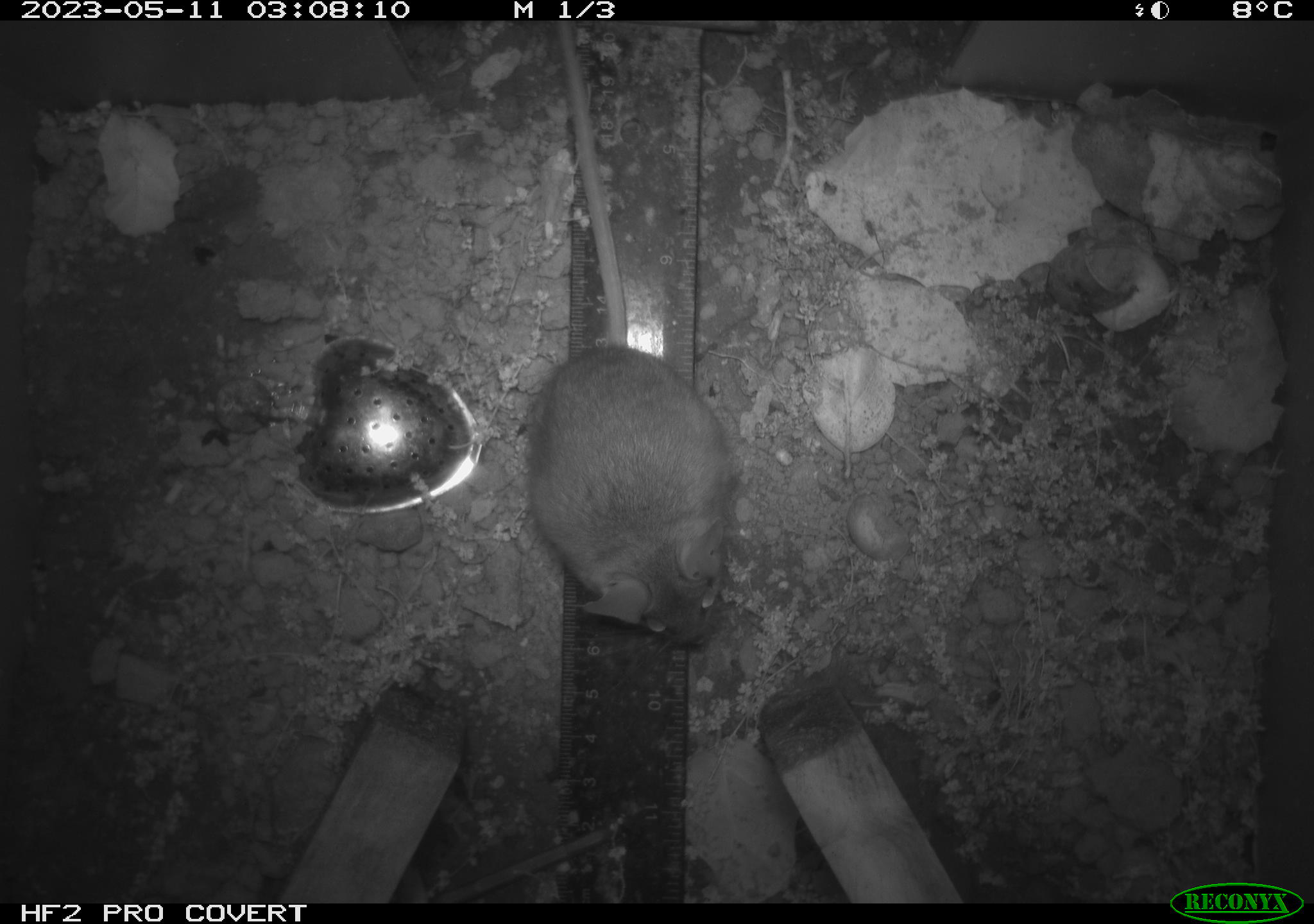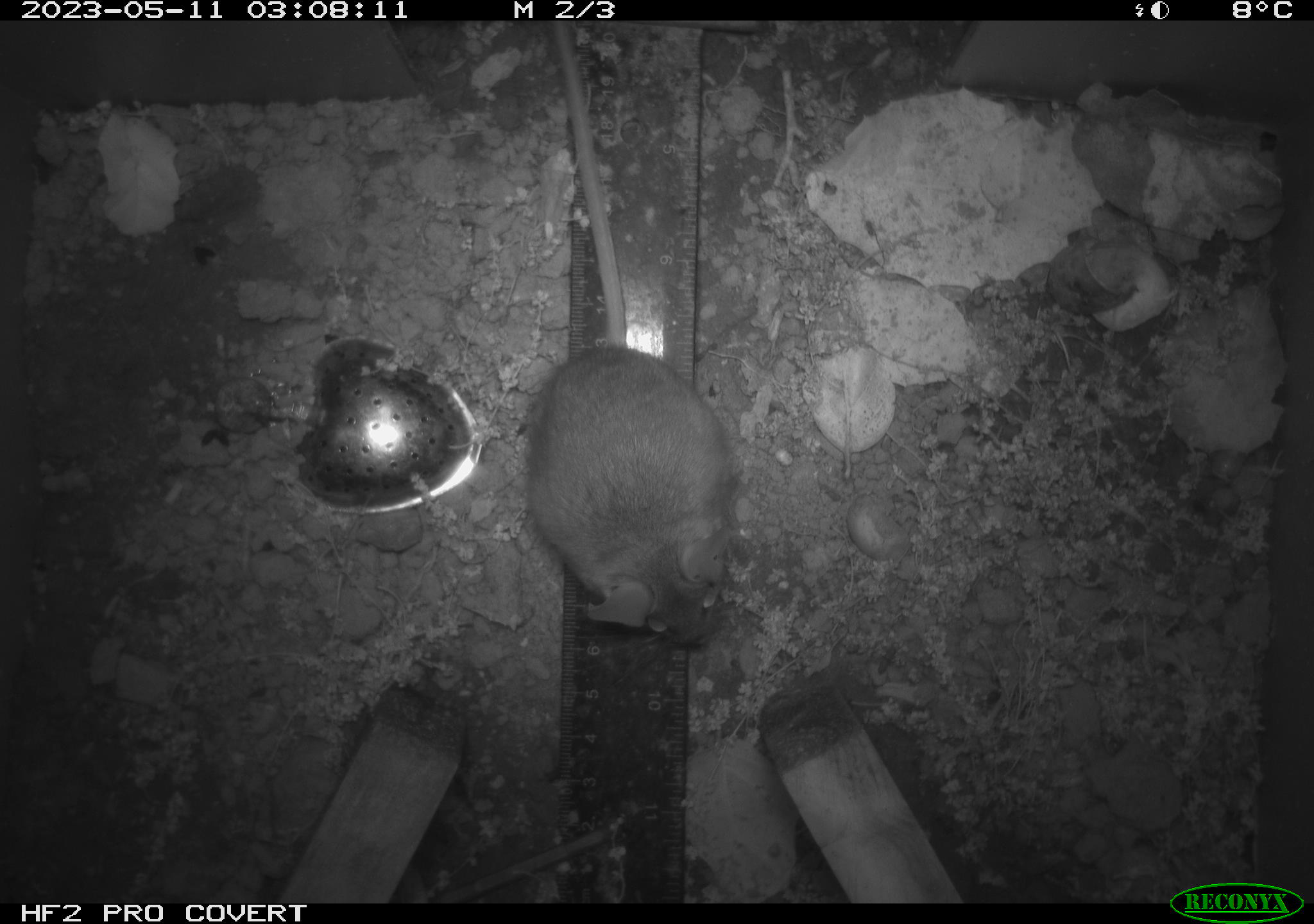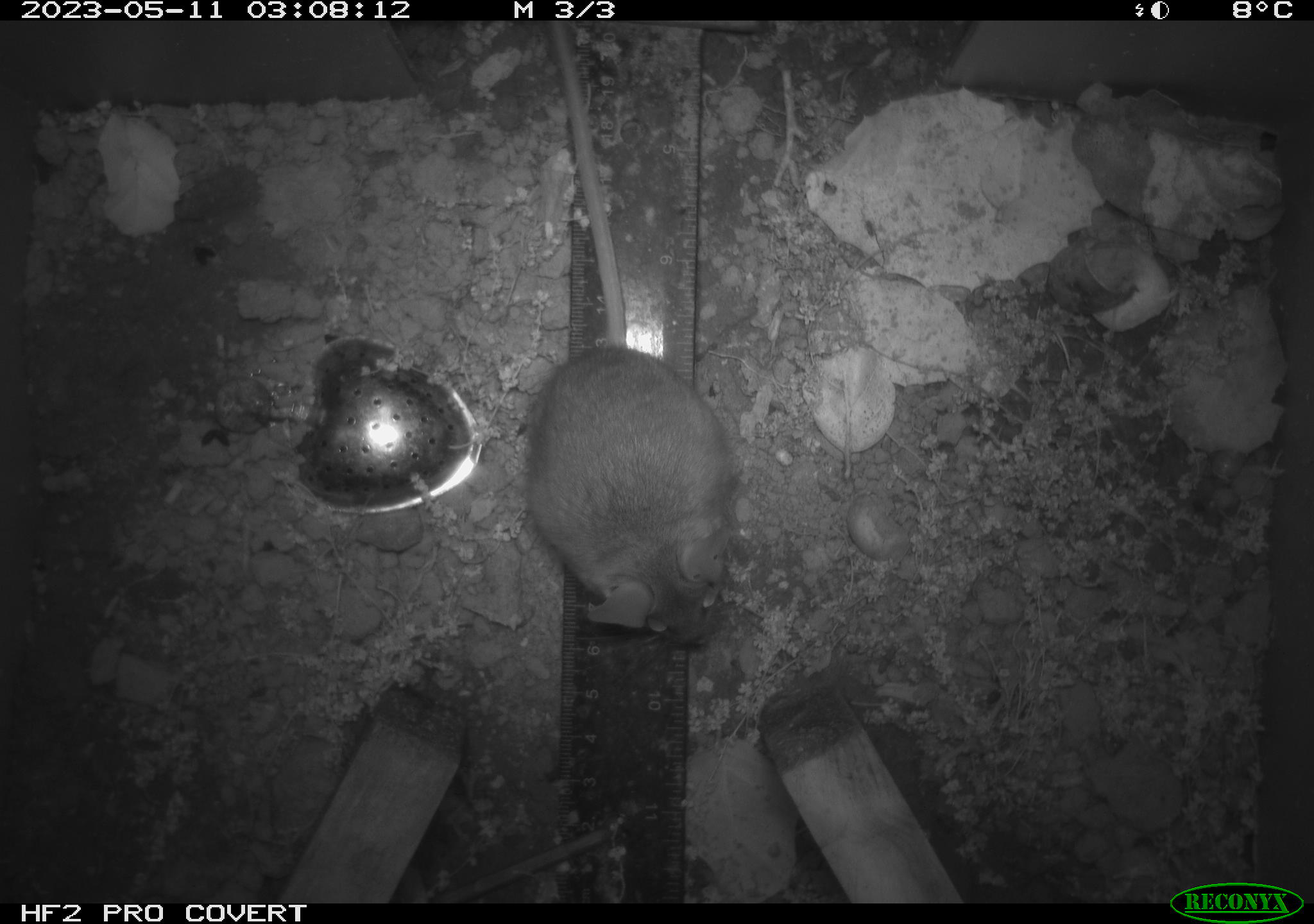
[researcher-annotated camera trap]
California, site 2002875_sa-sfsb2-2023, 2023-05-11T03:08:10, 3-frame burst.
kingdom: Animalia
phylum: Chordata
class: Mammalia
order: Rodentia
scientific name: Rodentia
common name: mouse species